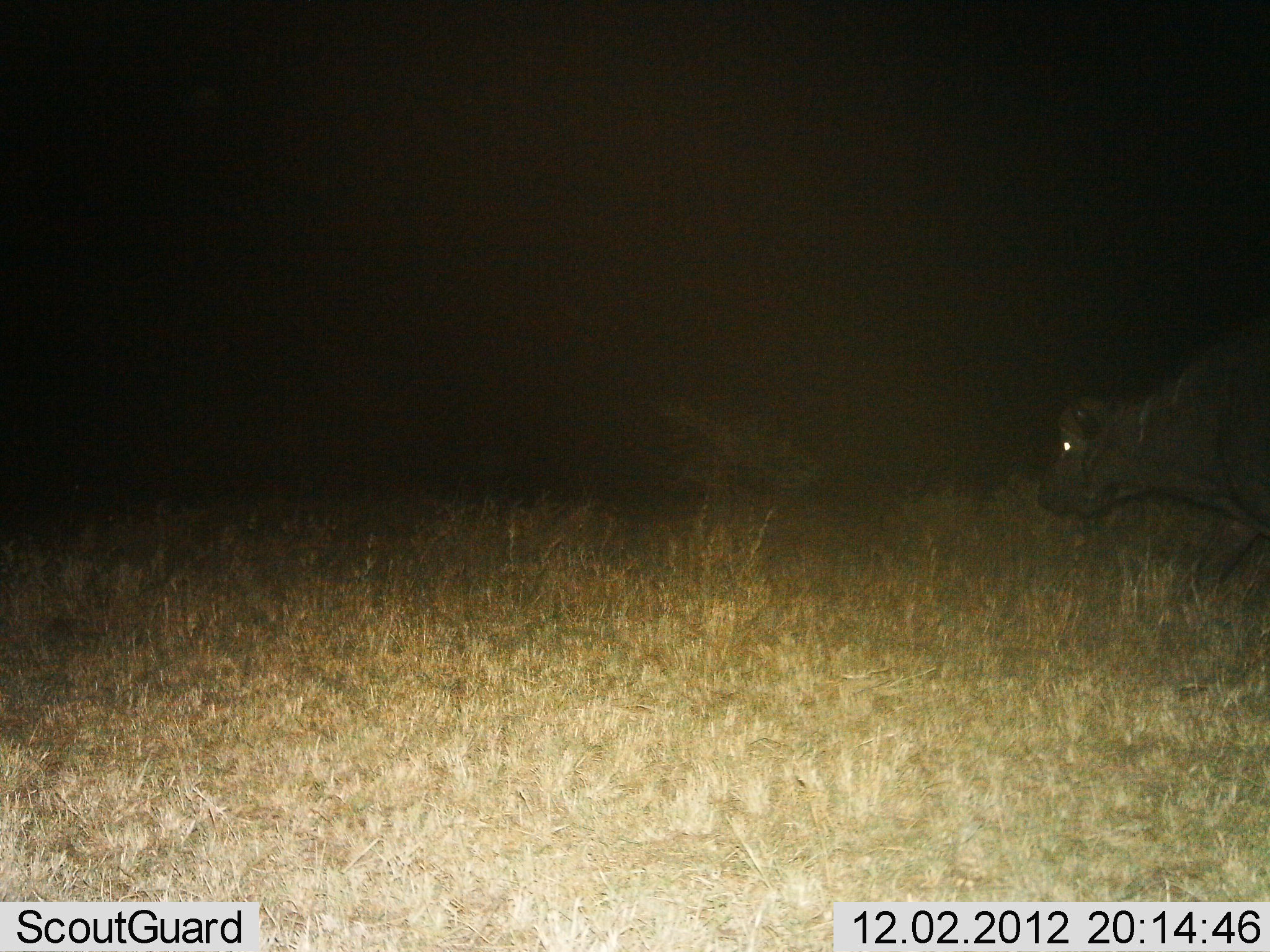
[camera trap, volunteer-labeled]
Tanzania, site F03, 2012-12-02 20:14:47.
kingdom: Animalia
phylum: Chordata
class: Mammalia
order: Artiodactyla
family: Bovidae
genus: Syncerus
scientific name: Syncerus caffer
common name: cape buffalo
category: buffalo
Buffalo (cape buffalo) (Syncerus caffer), count 1. Behavior (volunteer vote fractions): standing 21%, resting 0%, moving 86%, interacting 0%. Young present (vote fraction): 7%. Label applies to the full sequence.